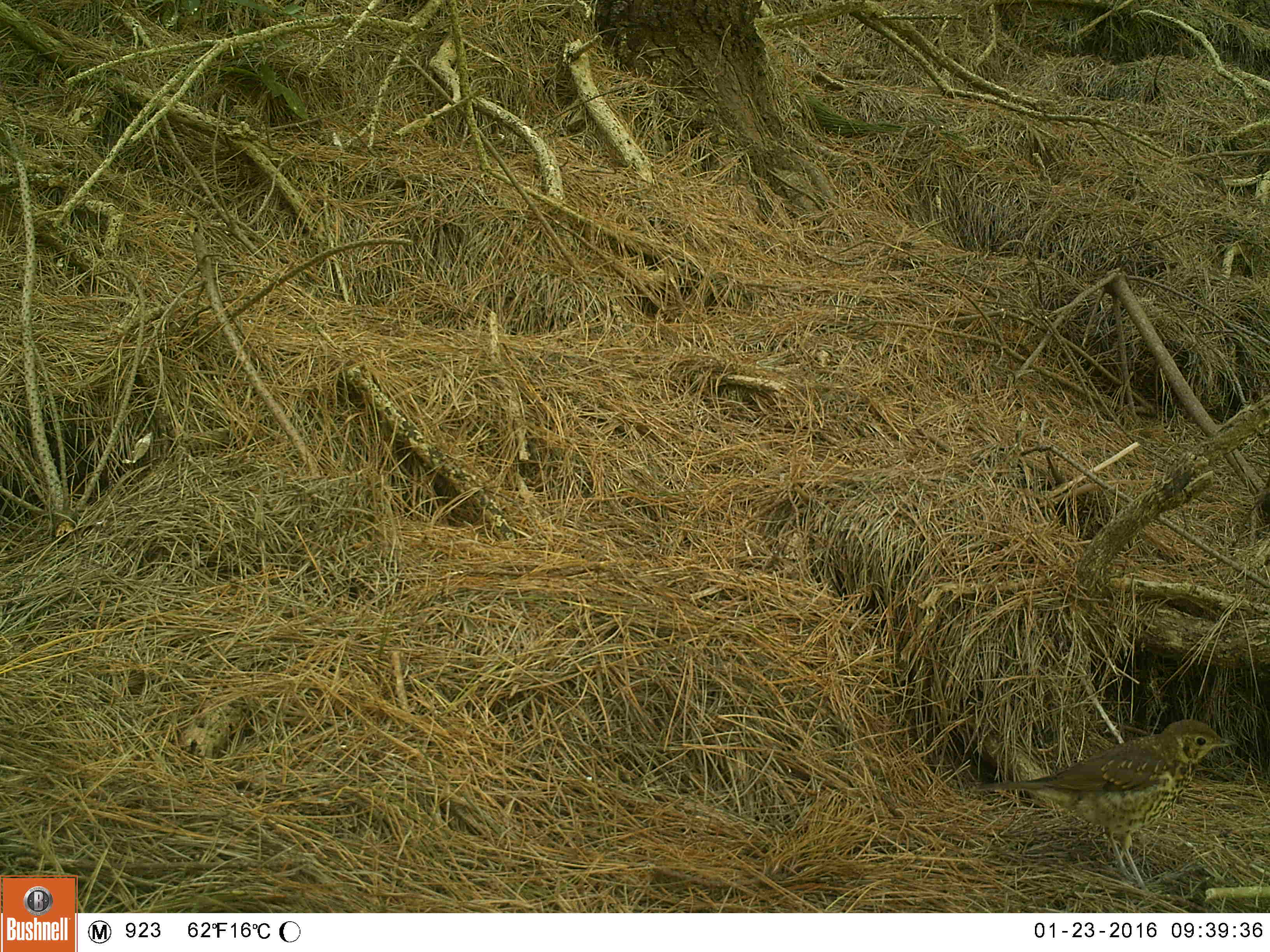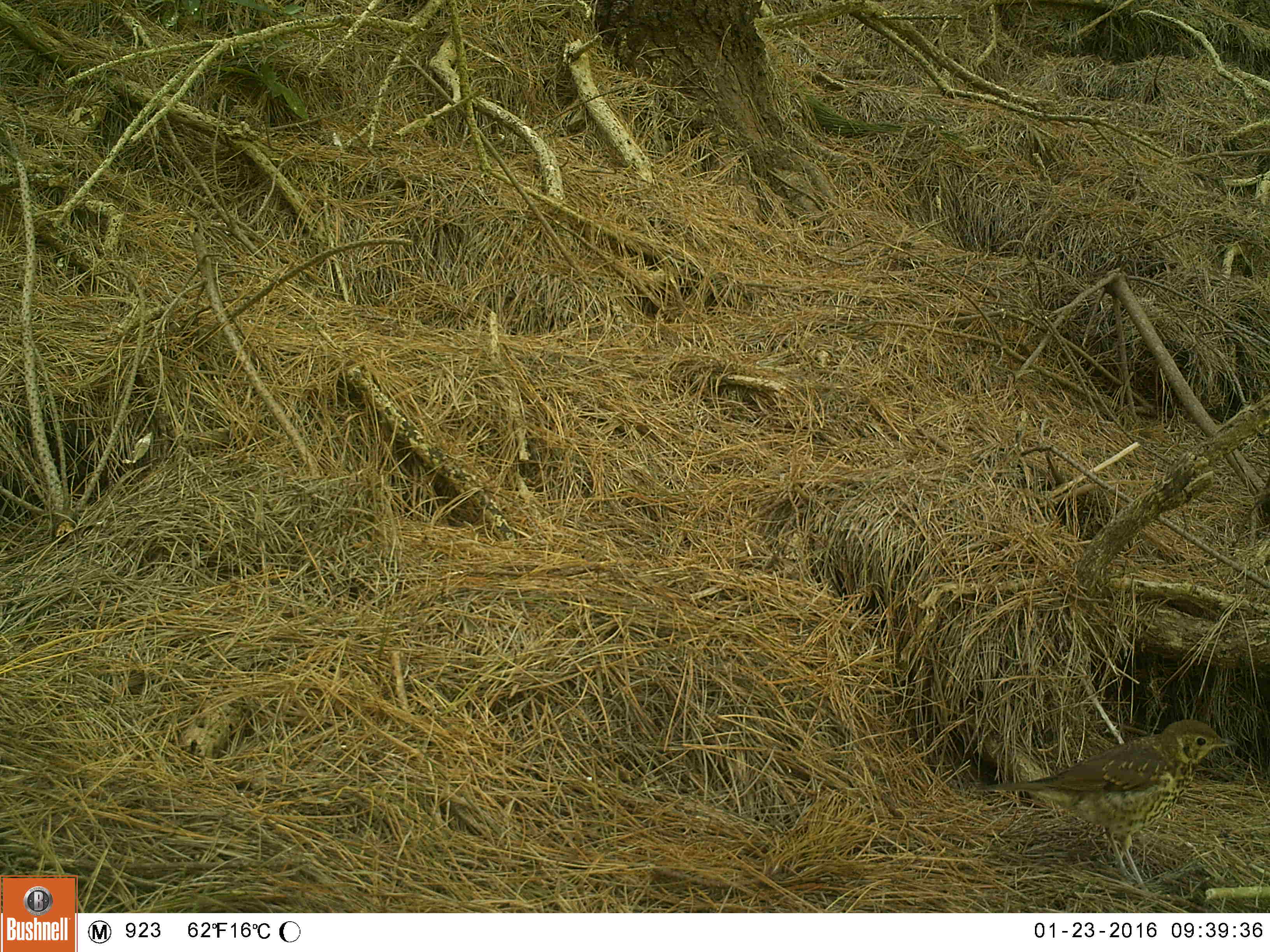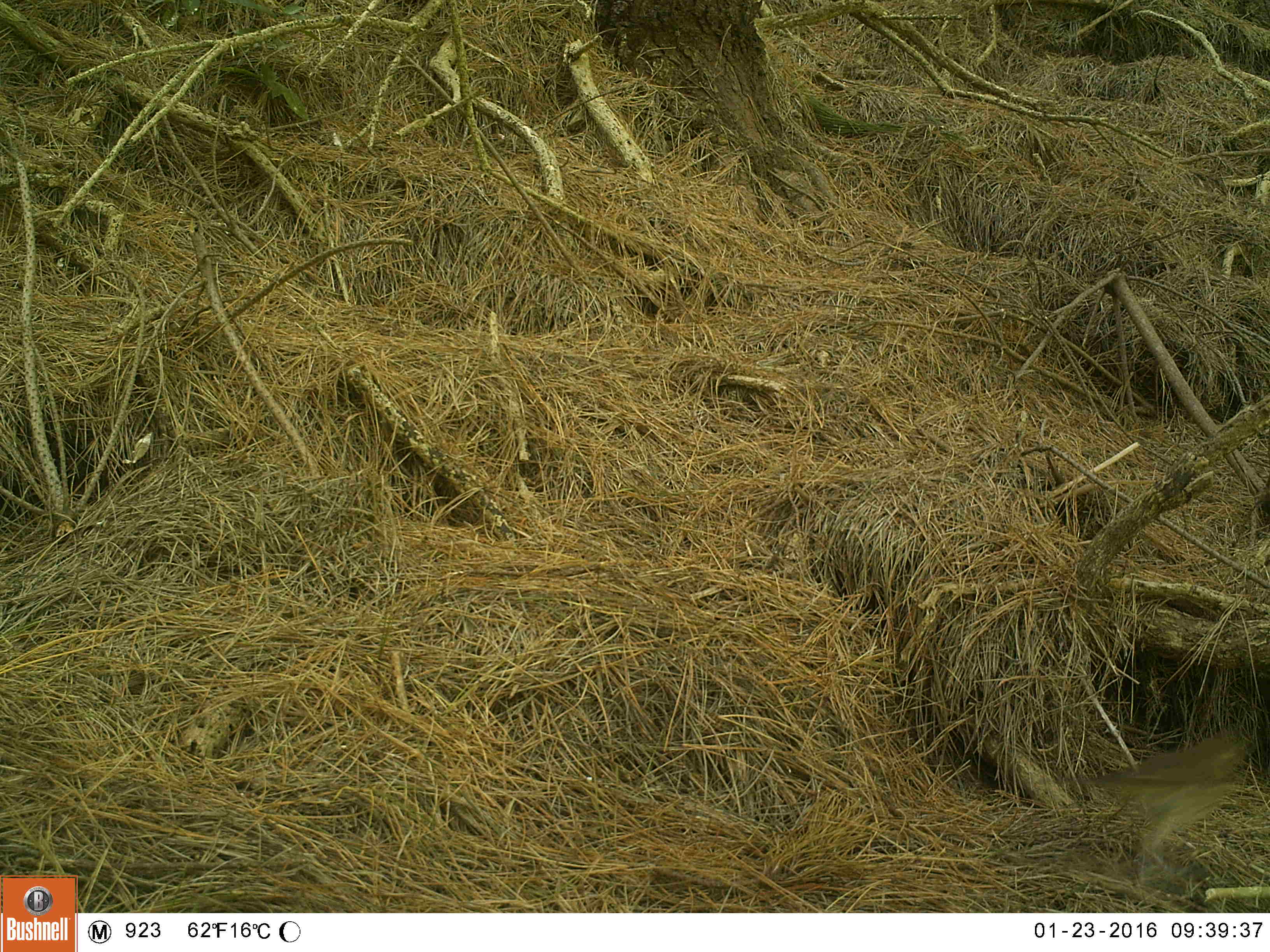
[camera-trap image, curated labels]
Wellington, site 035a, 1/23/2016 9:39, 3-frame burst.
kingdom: Animalia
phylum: Chordata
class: Aves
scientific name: Aves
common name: bird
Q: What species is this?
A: Bird (Aves).